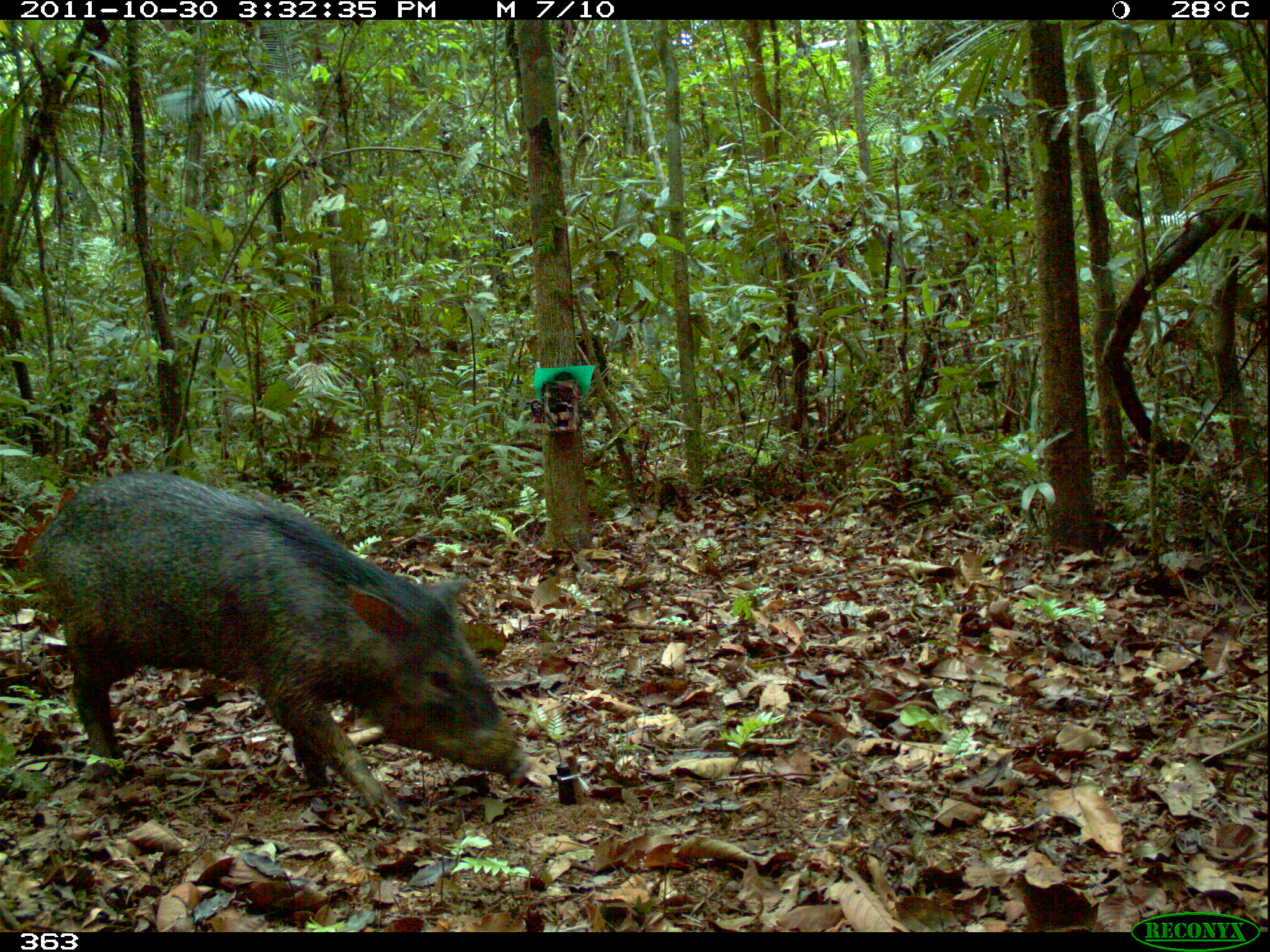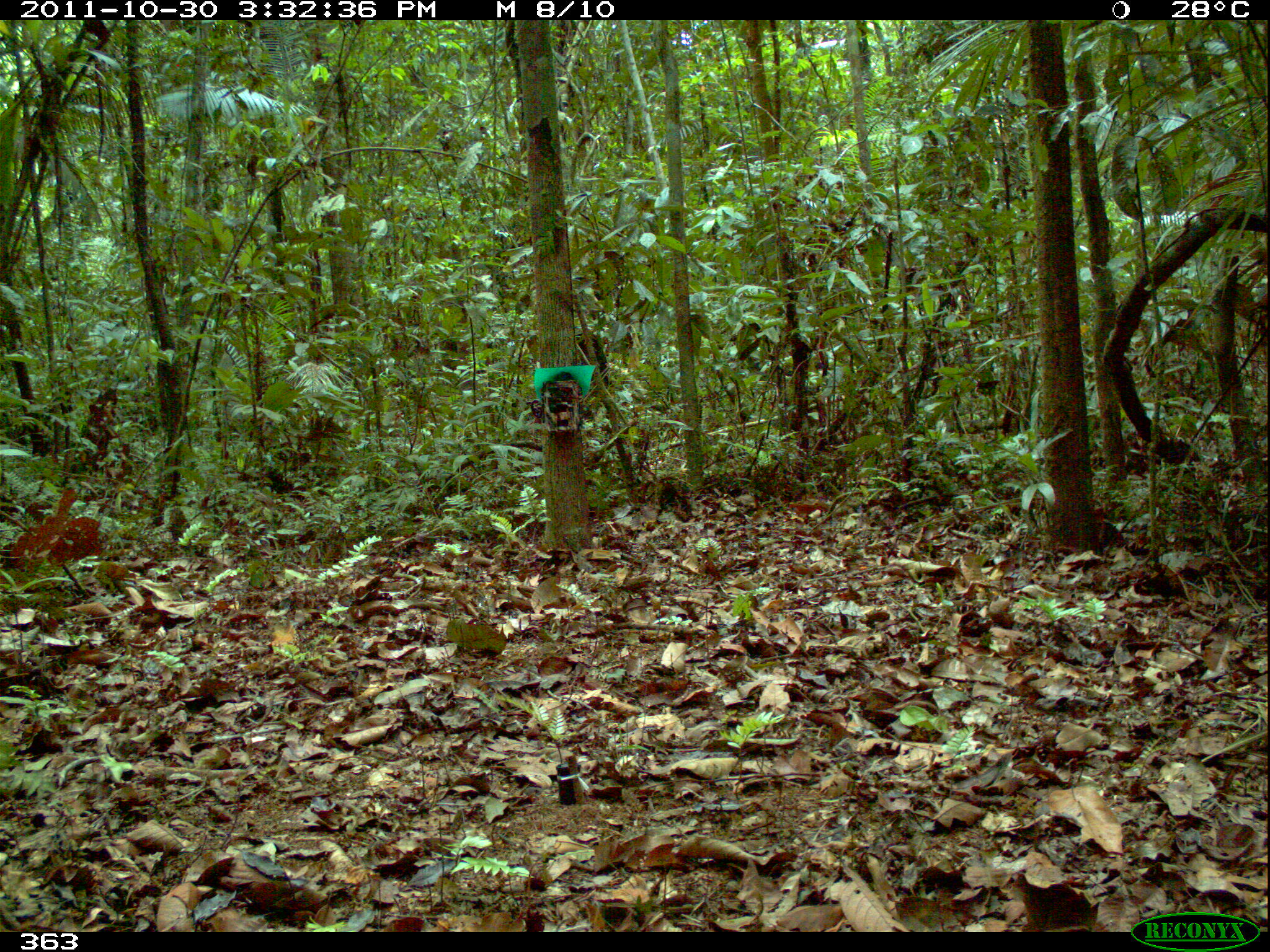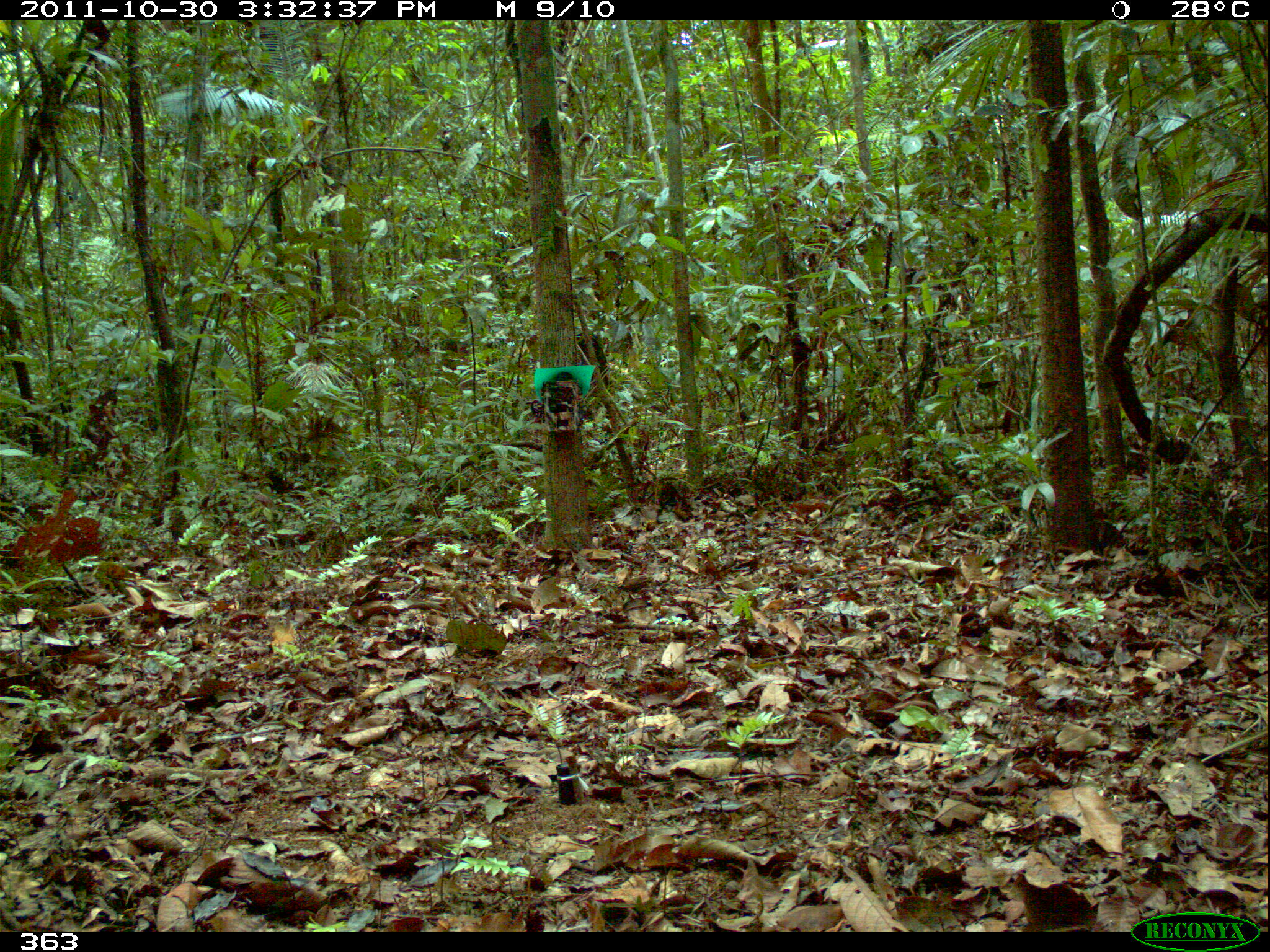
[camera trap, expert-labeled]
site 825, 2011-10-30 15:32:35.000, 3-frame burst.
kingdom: Animalia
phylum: Chordata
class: Mammalia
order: Artiodactyla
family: Tayassuidae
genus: Pecari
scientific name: Pecari tajacu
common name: collared peccary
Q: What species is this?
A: Pecari tajacu (collared peccary).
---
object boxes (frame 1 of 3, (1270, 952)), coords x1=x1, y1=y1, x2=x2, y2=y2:
pecari tajacu: x1=29, y1=470, x2=531, y2=828